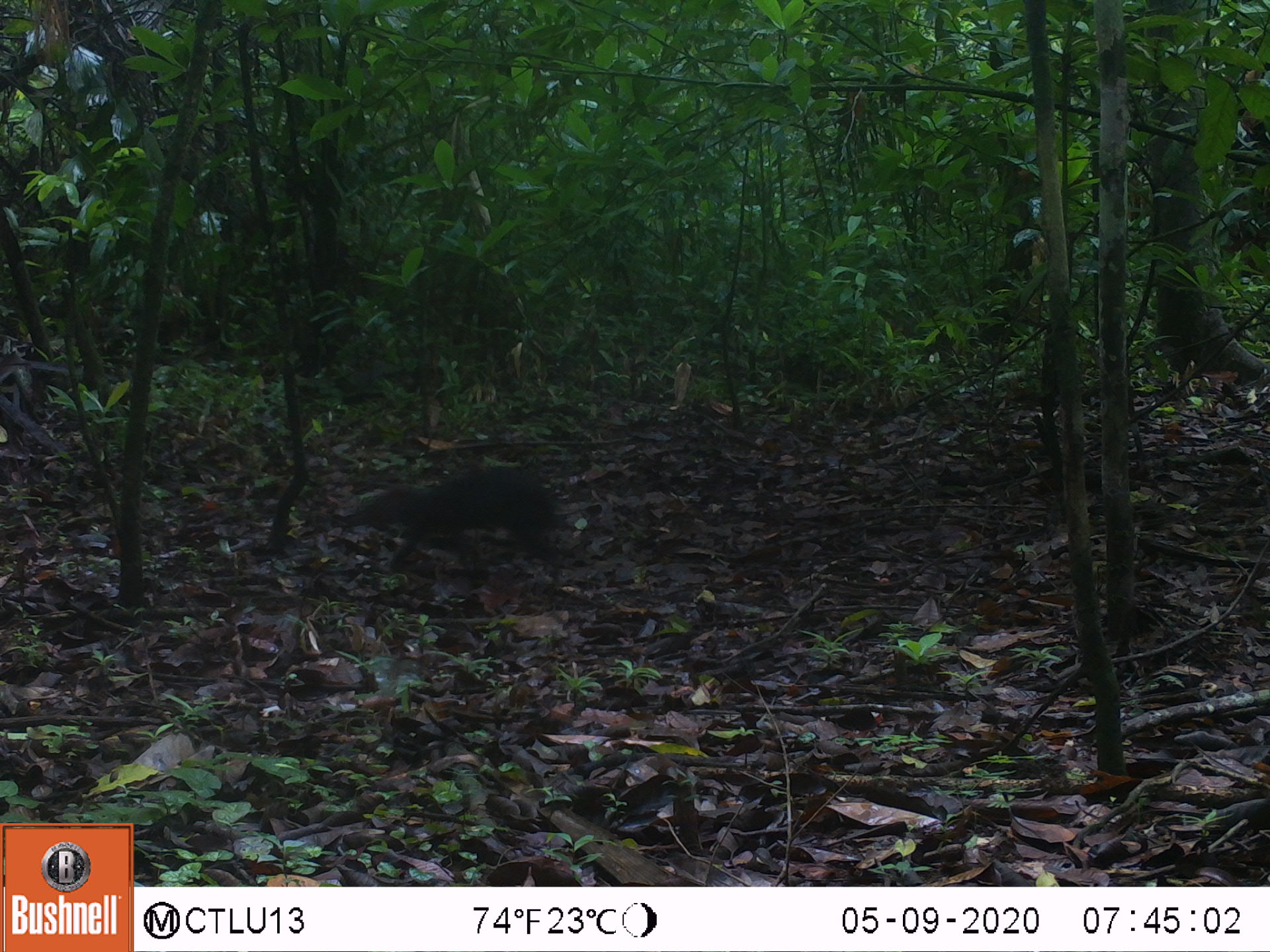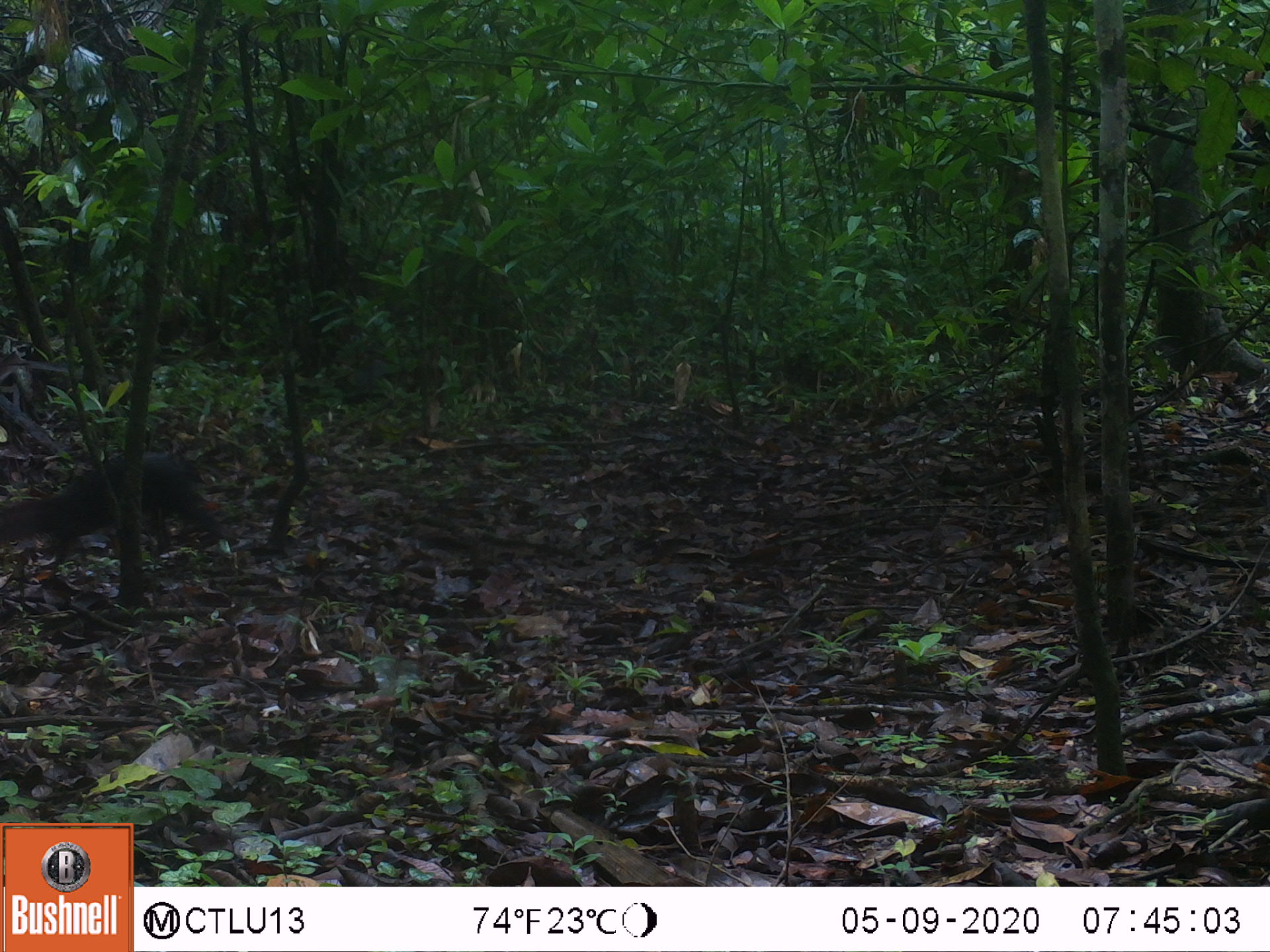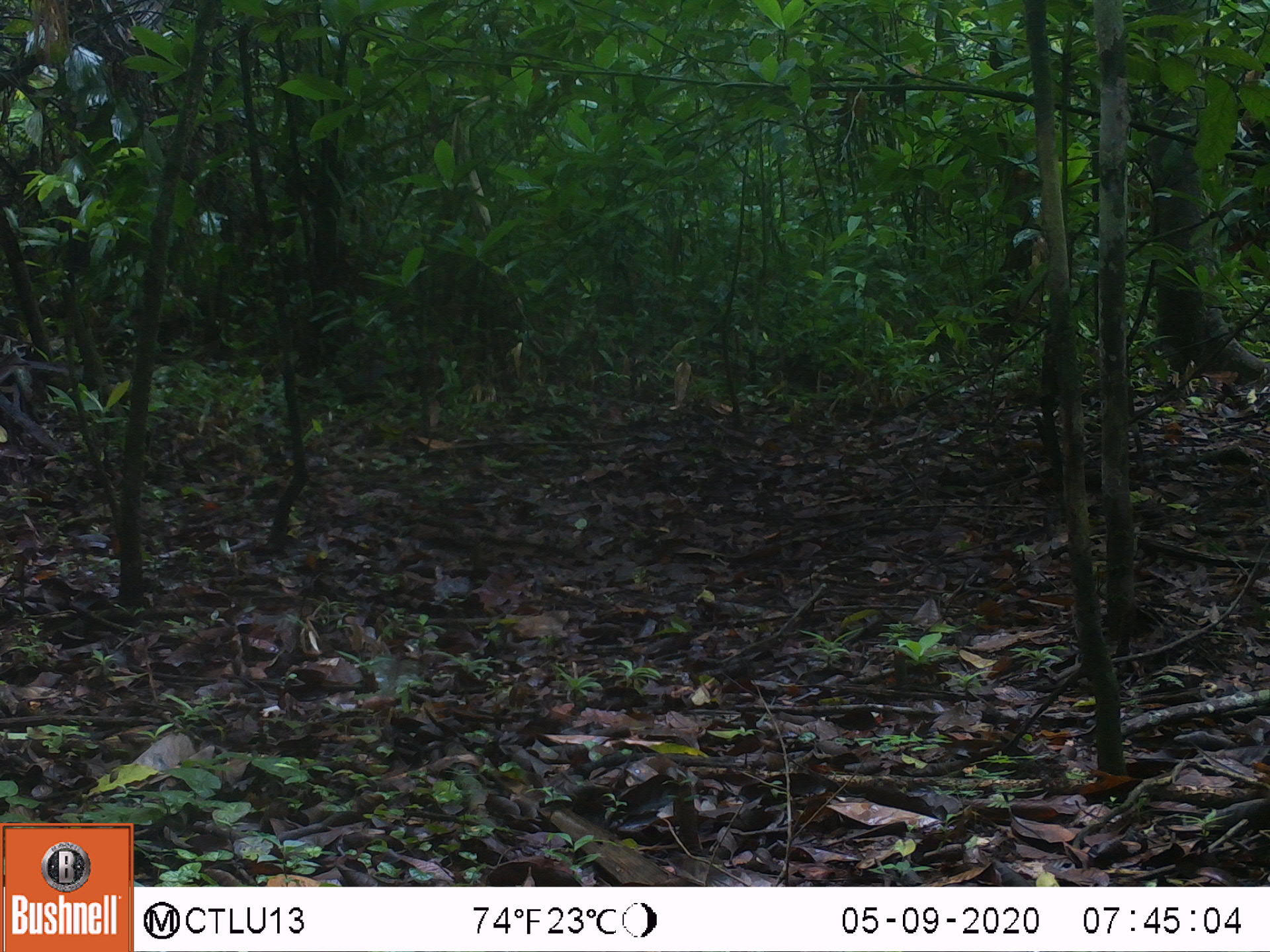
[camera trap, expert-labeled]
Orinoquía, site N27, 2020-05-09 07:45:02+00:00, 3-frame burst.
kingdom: Animalia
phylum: Chordata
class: Mammalia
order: Rodentia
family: Dasyproctidae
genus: Dasyprocta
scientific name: Dasyprocta fuliginosa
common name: black agouti